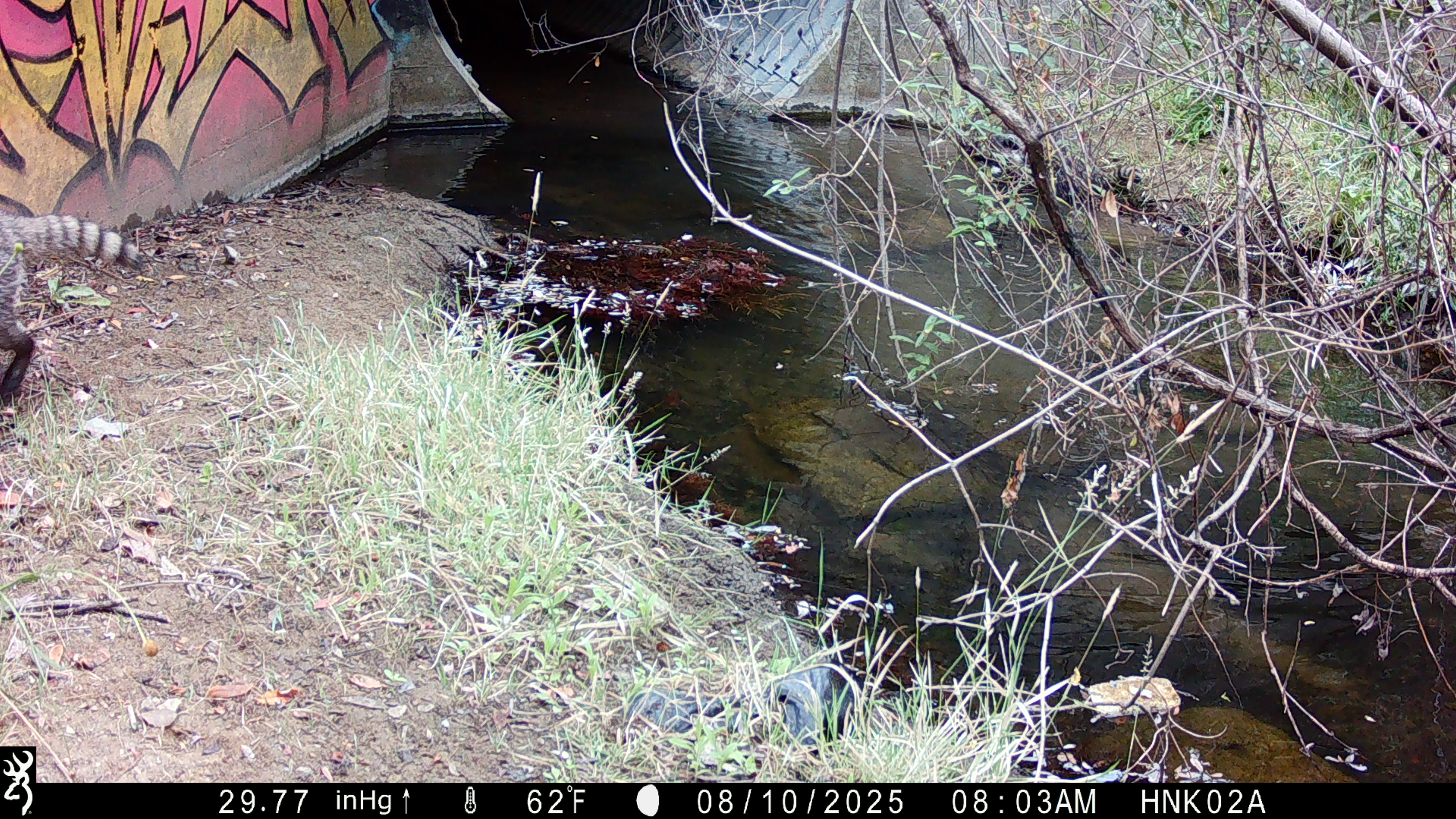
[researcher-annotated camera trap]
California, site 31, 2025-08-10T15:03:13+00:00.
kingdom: Animalia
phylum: Chordata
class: Mammalia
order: Carnivora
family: Procyonidae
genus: Procyon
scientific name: Procyon lotor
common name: raccoon